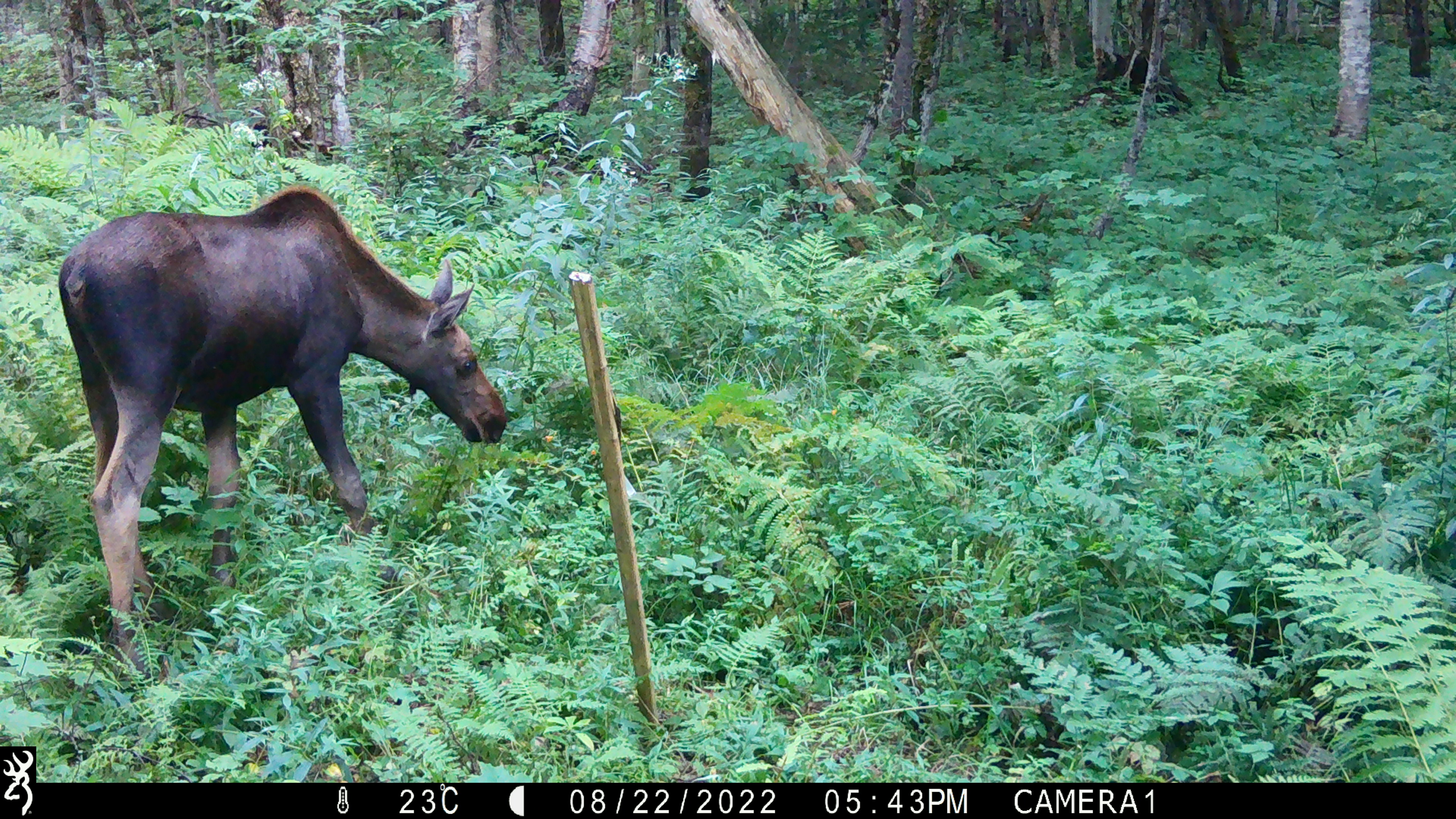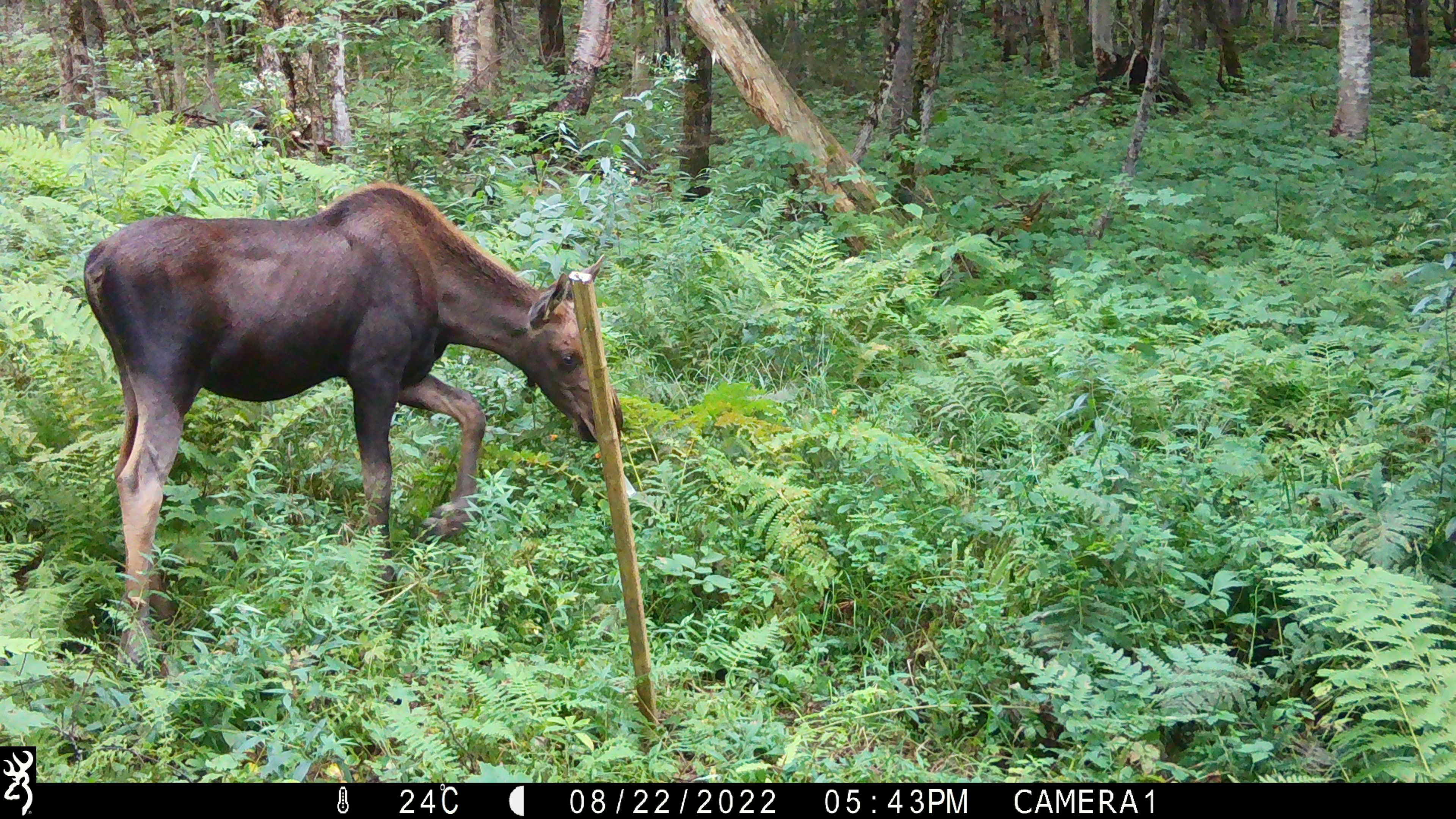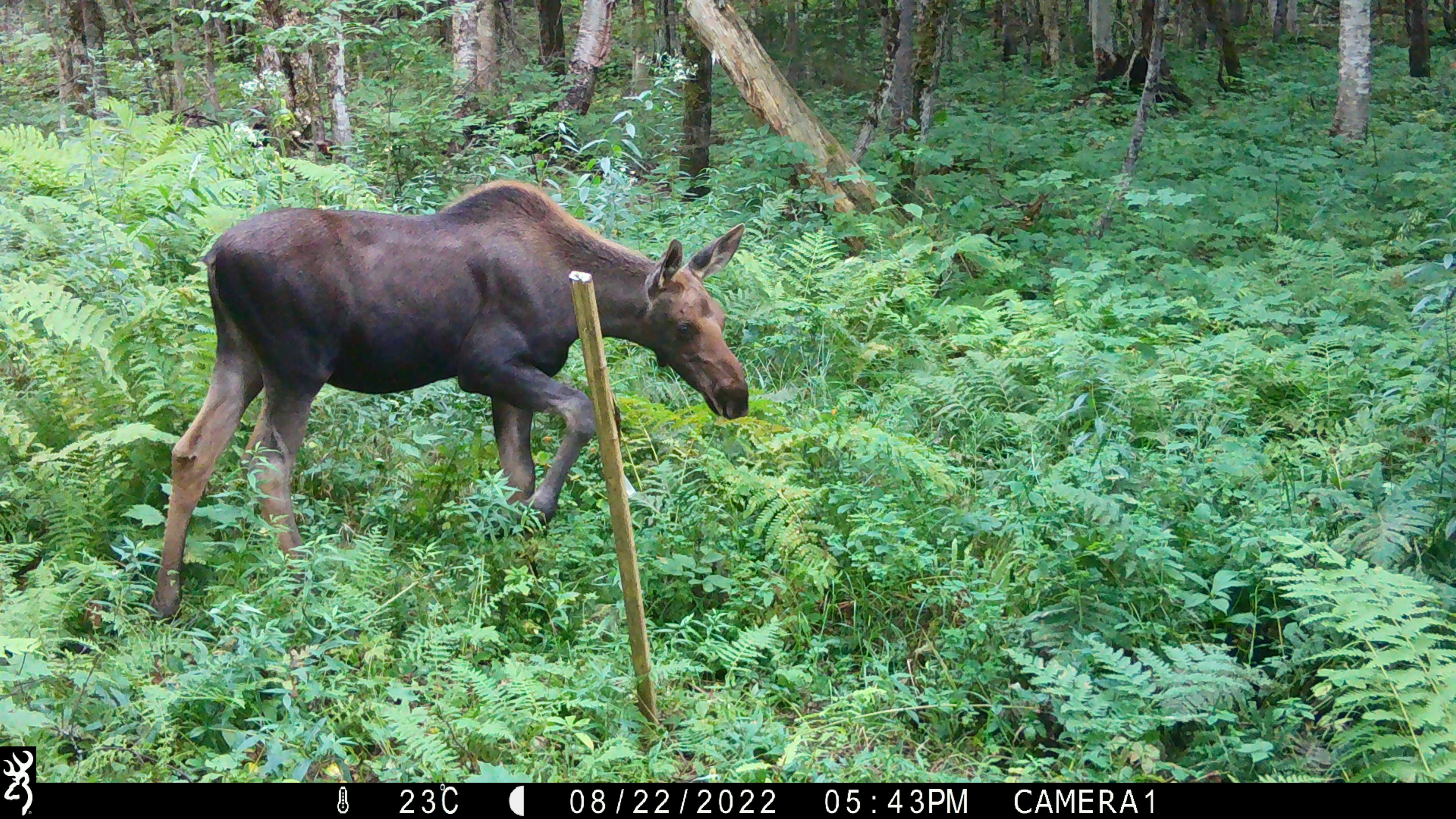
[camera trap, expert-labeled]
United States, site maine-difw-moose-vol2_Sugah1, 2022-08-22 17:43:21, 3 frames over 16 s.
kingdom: Animalia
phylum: Chordata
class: Mammalia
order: Artiodactyla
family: Cervidae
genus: Alces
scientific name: Alces alces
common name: moose